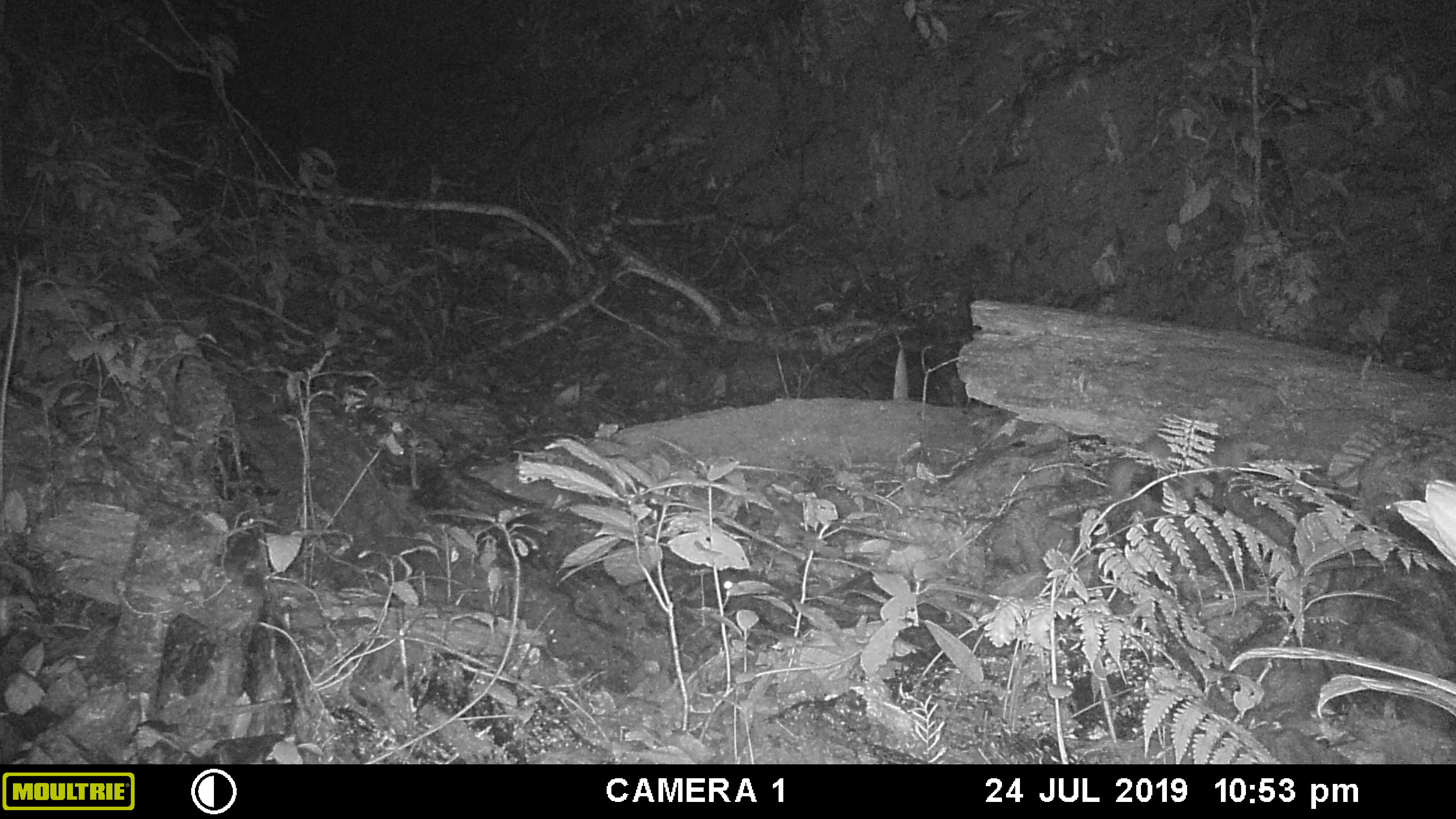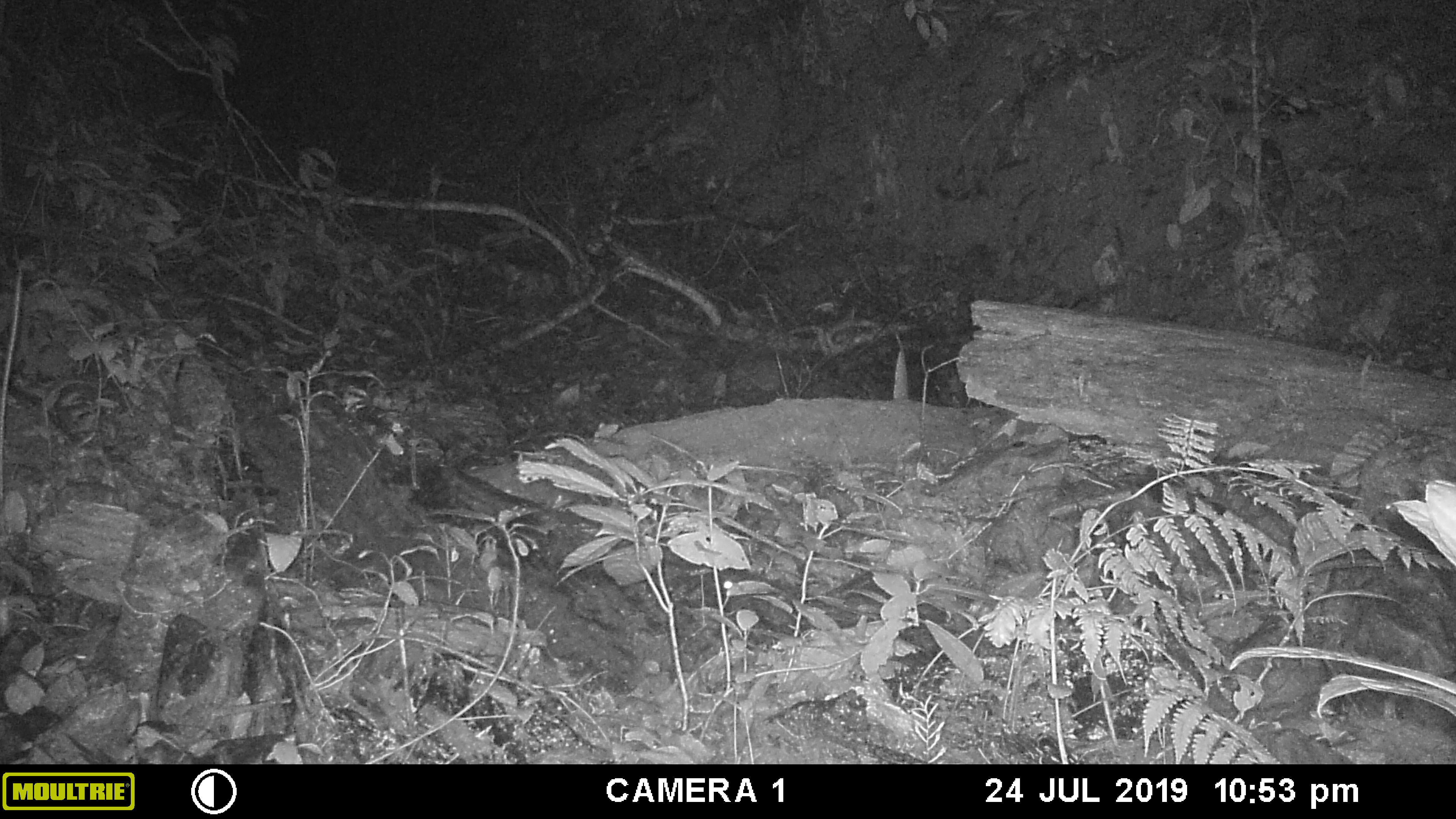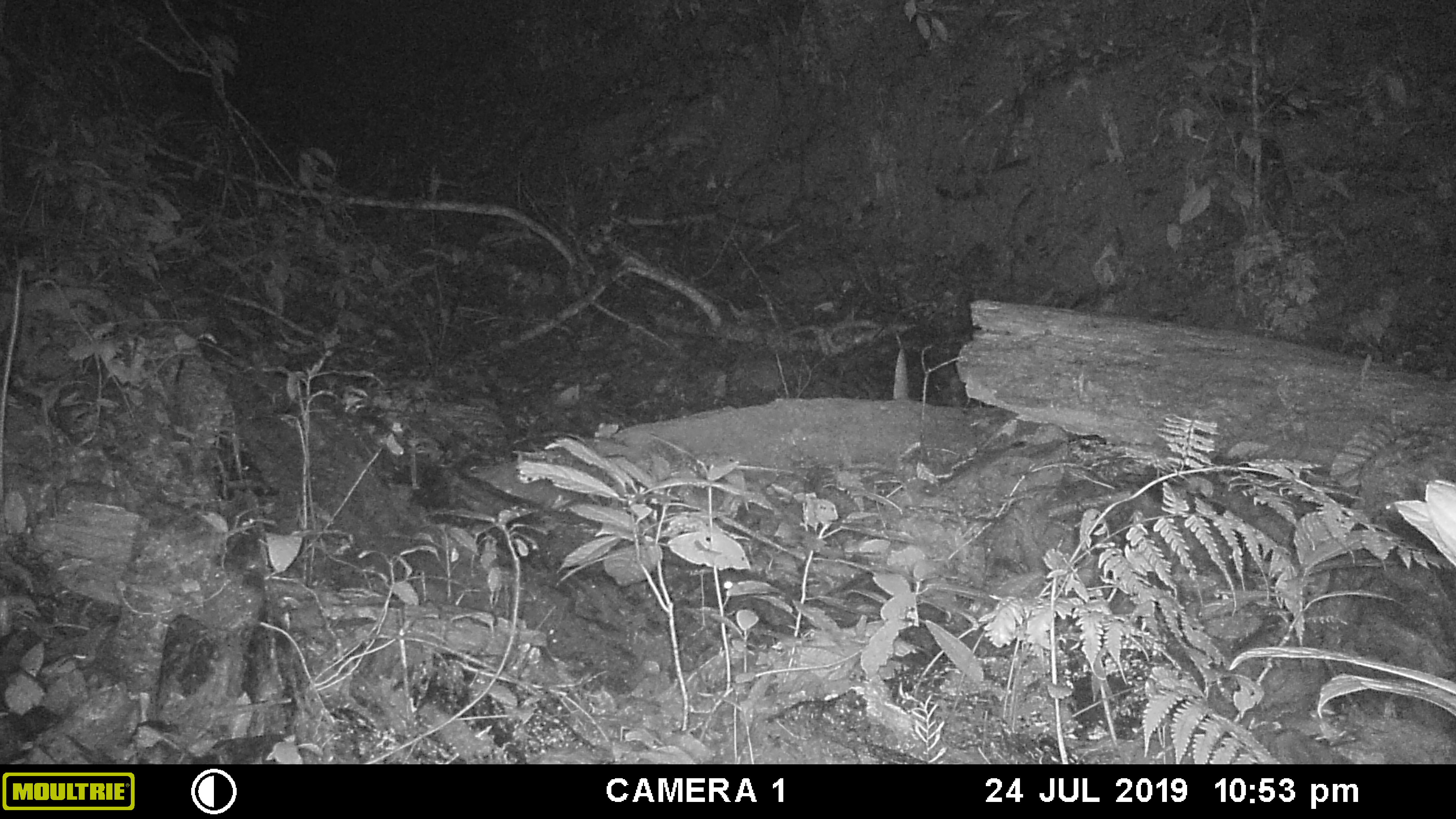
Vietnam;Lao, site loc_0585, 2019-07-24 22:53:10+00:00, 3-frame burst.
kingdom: Animalia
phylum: Chordata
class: Mammalia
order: Carnivora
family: Mustelidae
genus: Melogale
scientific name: Melogale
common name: ferret badger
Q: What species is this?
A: Ferret badger (Melogale).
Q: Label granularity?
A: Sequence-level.